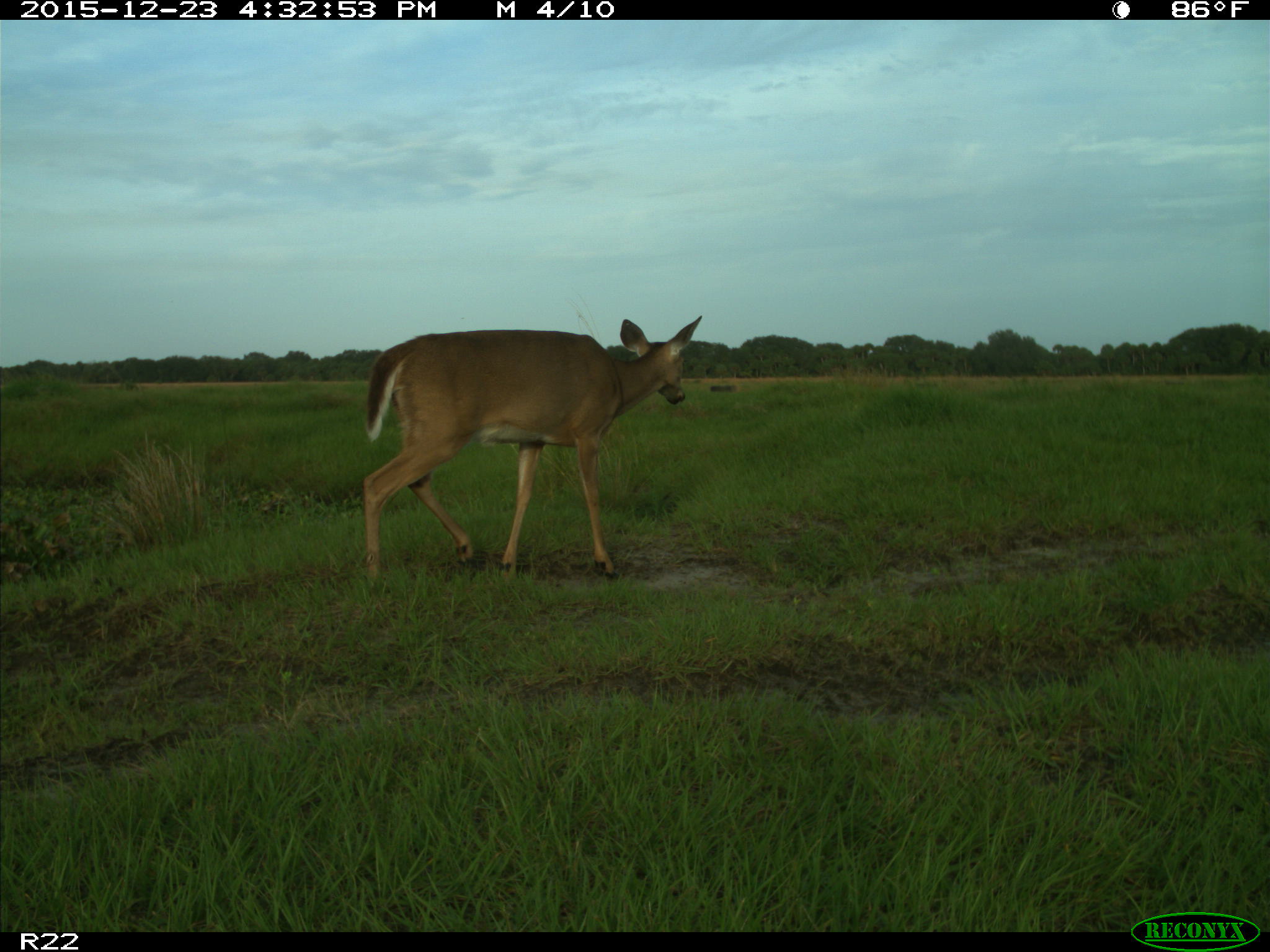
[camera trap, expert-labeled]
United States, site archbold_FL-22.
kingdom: Animalia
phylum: Chordata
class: Mammalia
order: Artiodactyla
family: Cervidae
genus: Odocoileus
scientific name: Odocoileus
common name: deer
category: unidentified deer